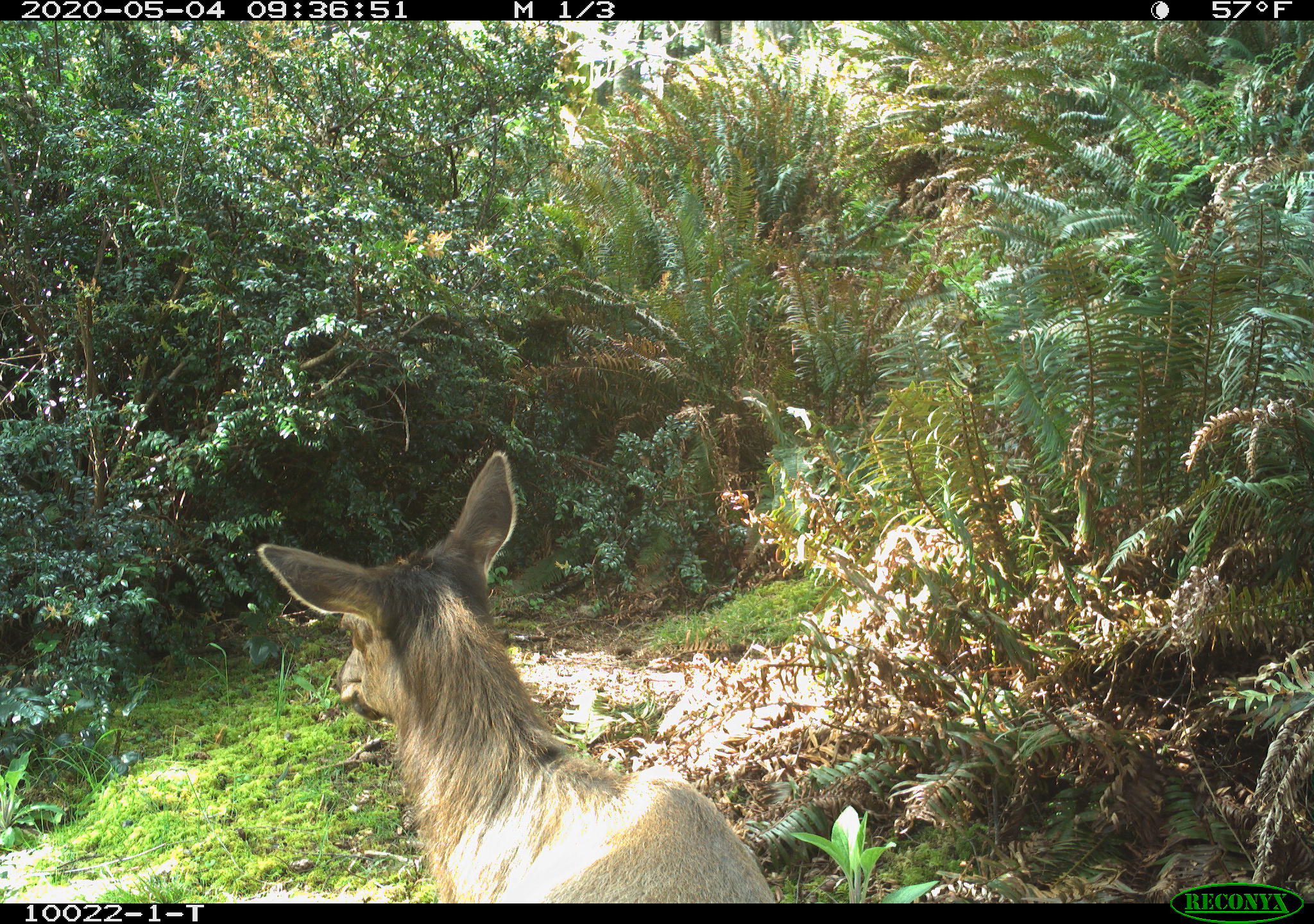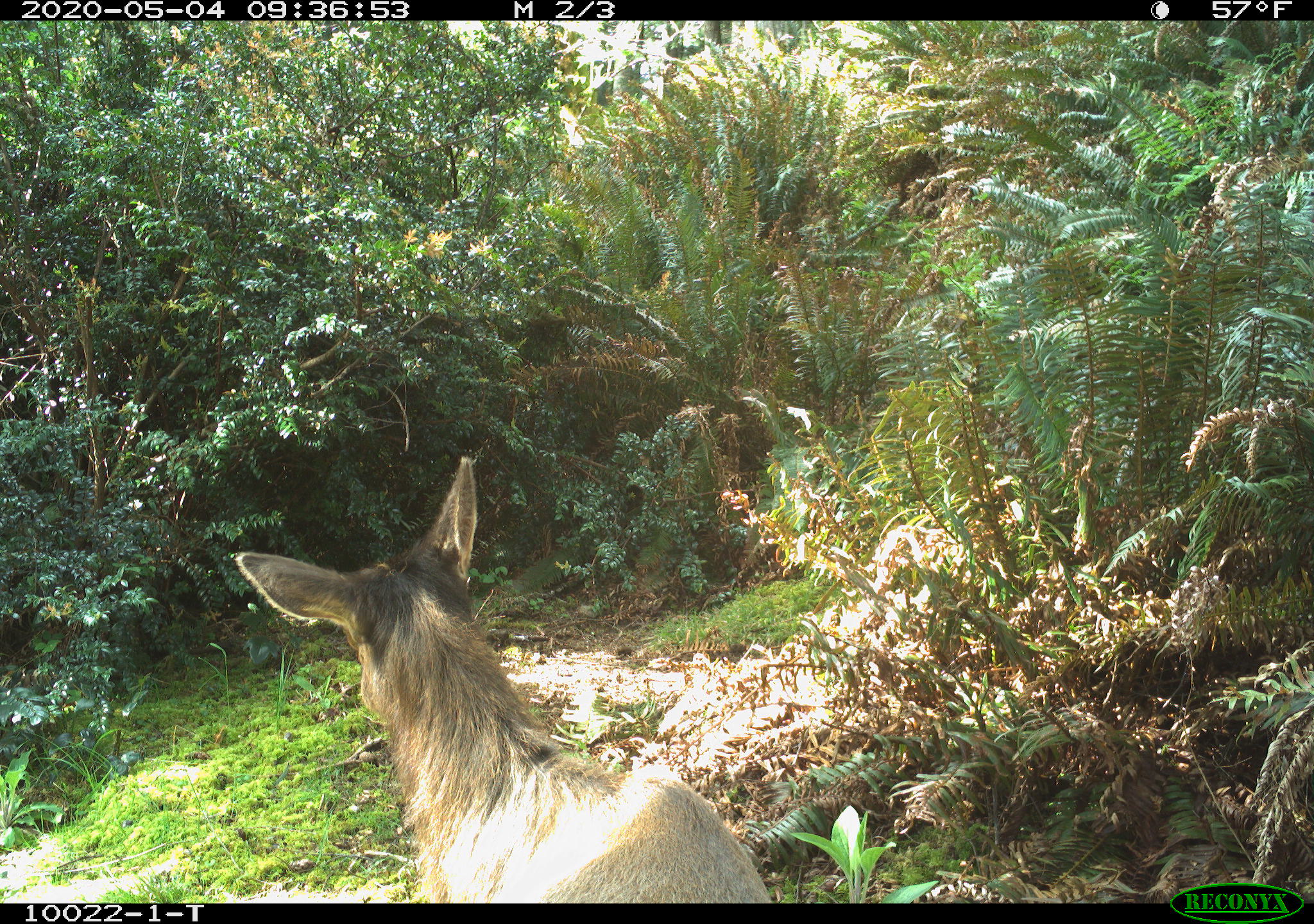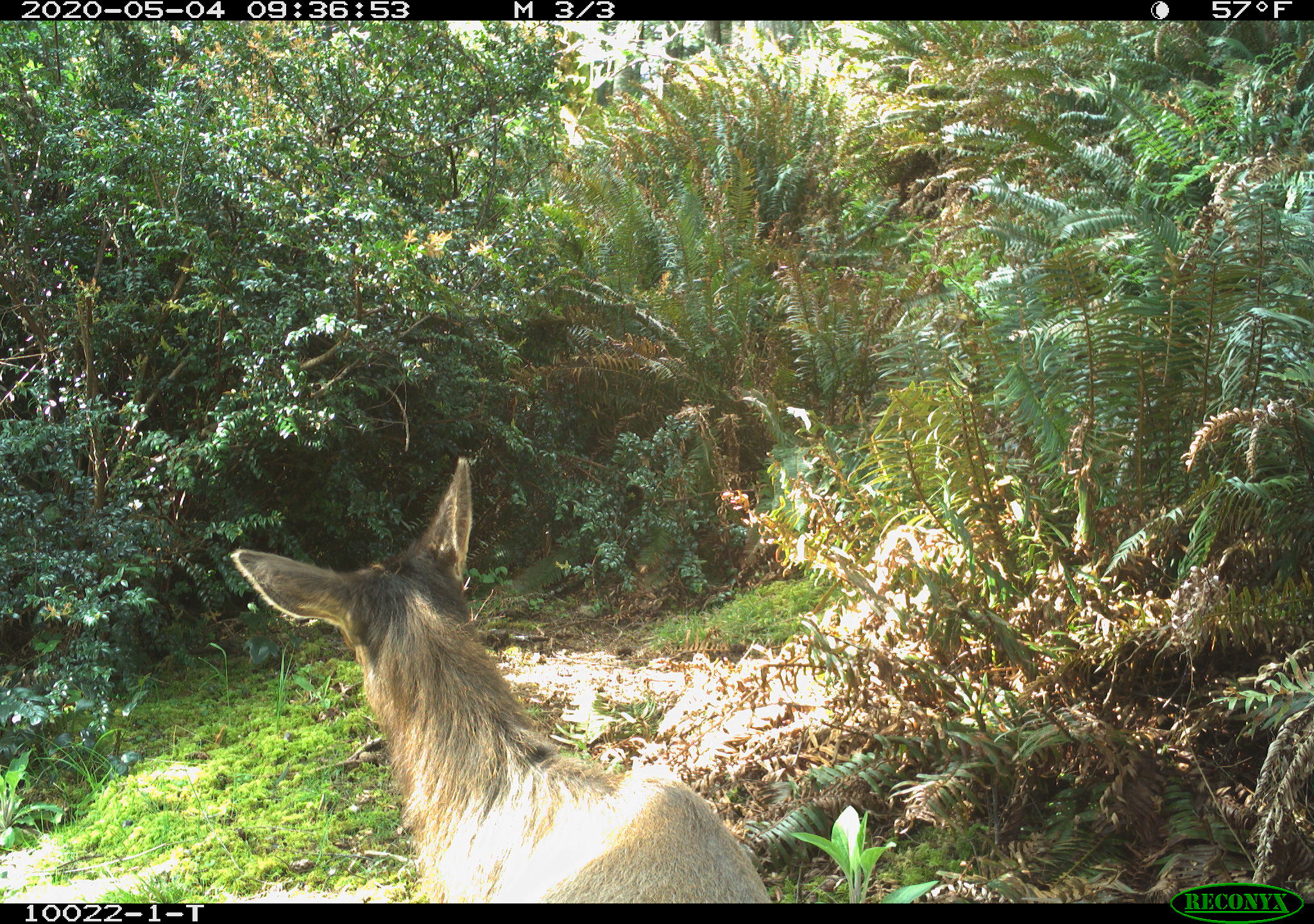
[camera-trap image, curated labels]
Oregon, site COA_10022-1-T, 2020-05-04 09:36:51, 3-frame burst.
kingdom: Animalia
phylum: Chordata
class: Mammalia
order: Artiodactyla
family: Cervidae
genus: Cervus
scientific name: Cervus canadensis roosevelti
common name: roosevelt elk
Roosevelt elk (Cervus canadensis roosevelti).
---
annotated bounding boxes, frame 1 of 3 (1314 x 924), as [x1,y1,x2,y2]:
roosevelt elk: [251,441,781,899]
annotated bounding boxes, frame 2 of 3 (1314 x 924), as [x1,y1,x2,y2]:
roosevelt elk: [230,452,775,895]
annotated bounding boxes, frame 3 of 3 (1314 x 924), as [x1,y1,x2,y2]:
roosevelt elk: [225,452,772,897]